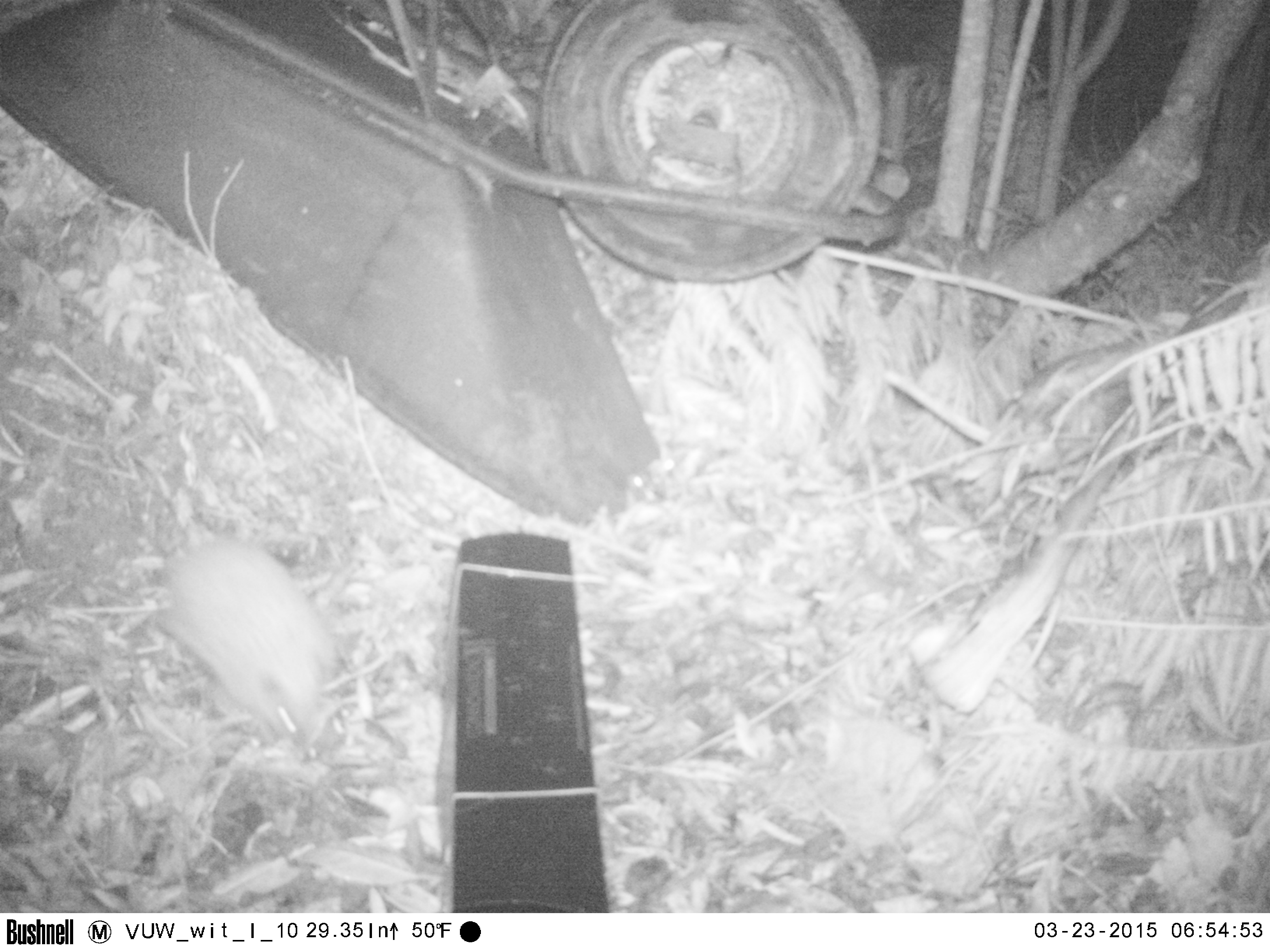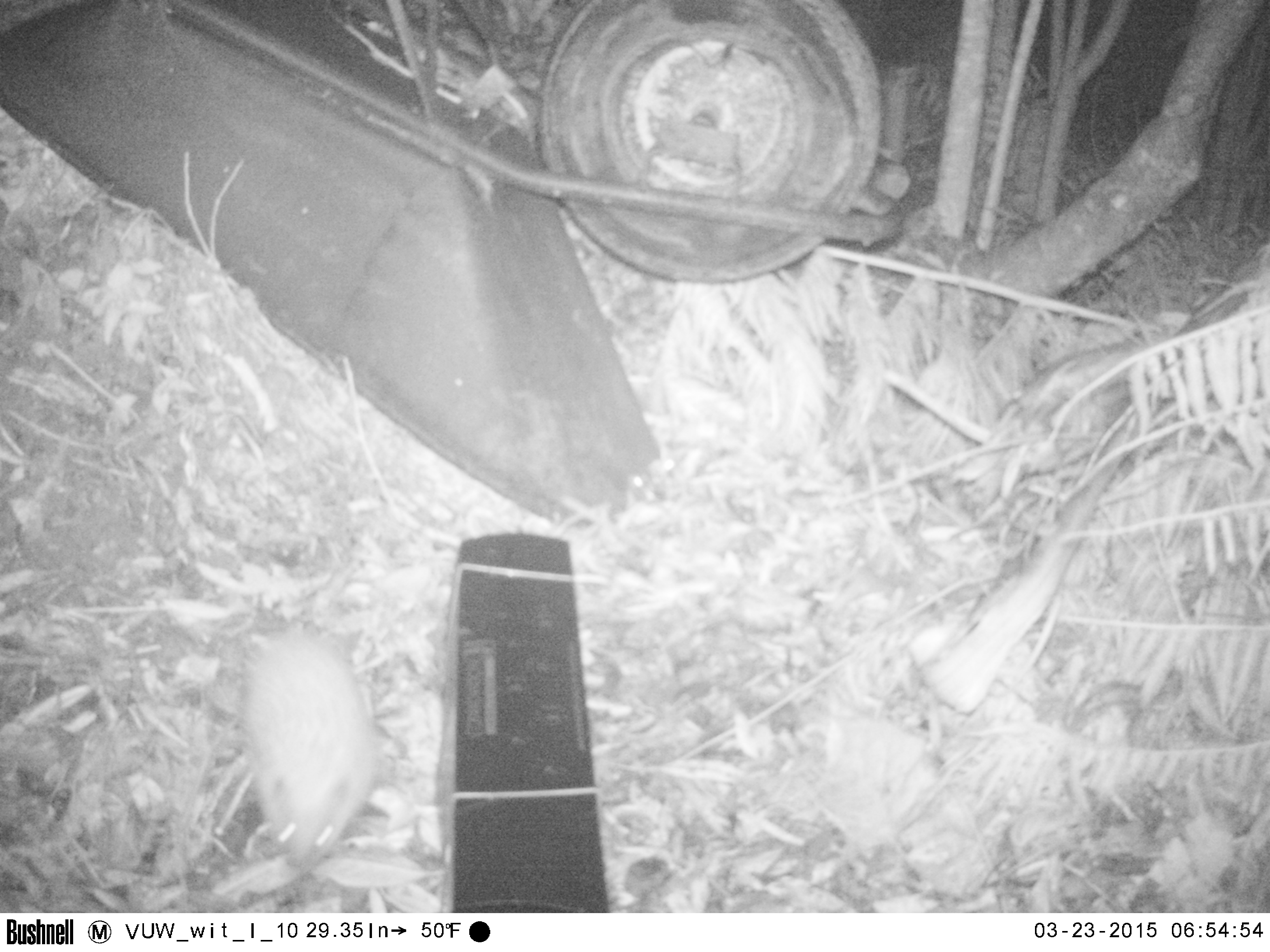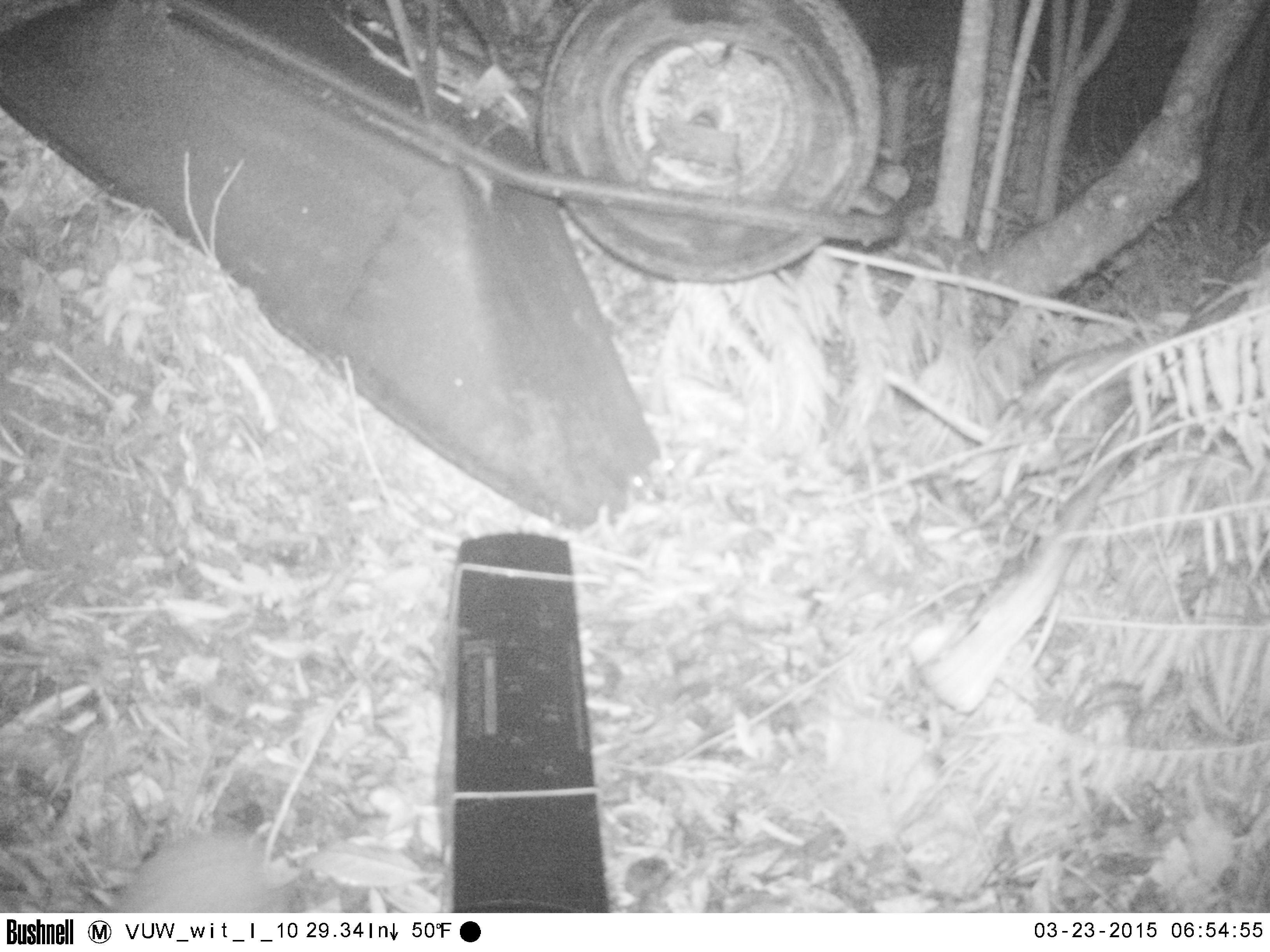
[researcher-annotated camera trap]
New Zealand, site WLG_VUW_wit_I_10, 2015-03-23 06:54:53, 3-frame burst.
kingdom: Animalia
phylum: Chordata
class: Mammalia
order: Eulipotyphla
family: Erinaceidae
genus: Erinaceus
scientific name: Erinaceus europaeus europaeus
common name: european hedgehog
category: hedgehog